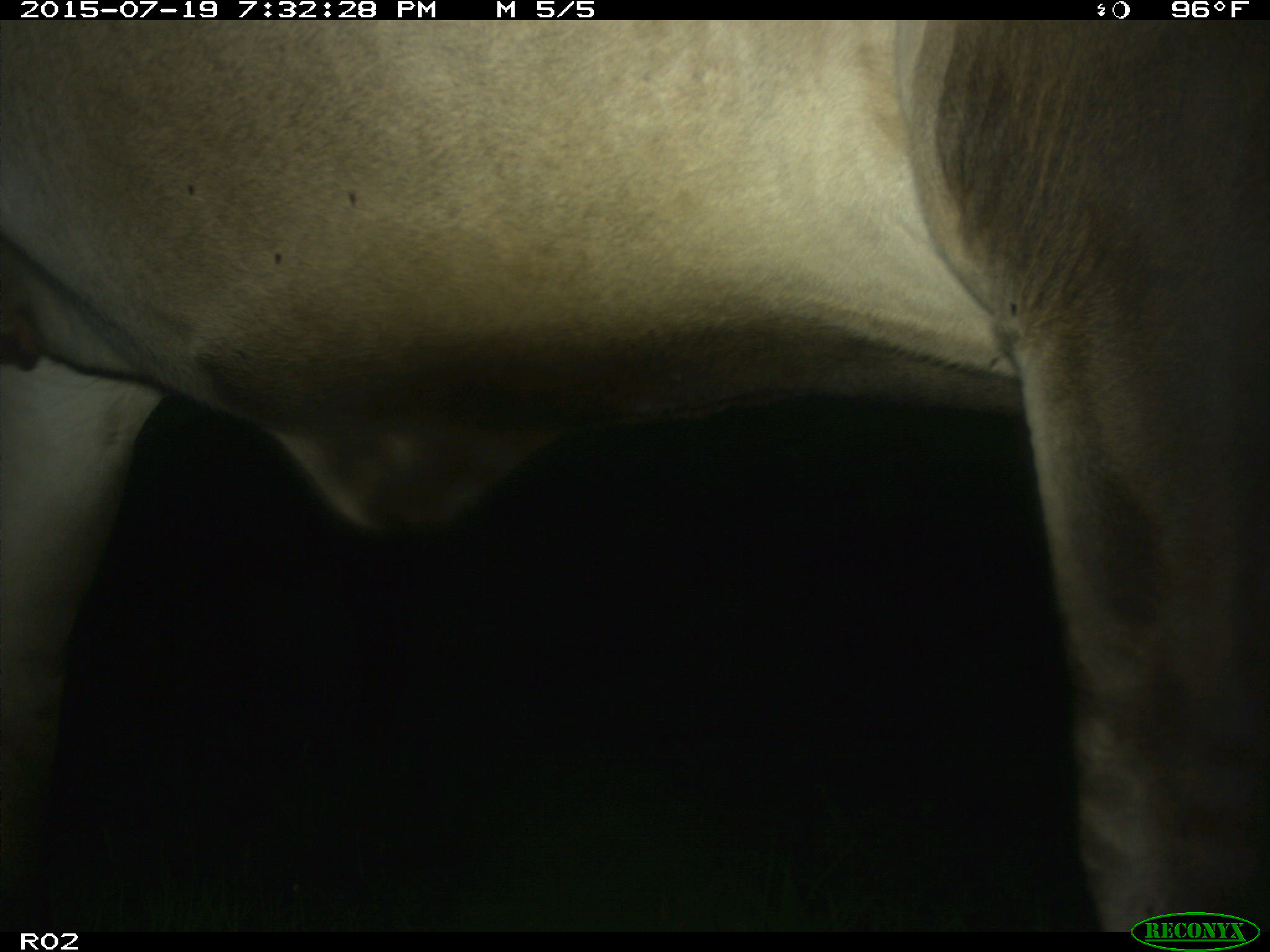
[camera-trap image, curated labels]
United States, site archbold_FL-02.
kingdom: Animalia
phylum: Chordata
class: Mammalia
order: Artiodactyla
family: Bovidae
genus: Bos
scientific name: Bos taurus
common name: domestic cow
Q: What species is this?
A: Bos taurus (domestic cow).